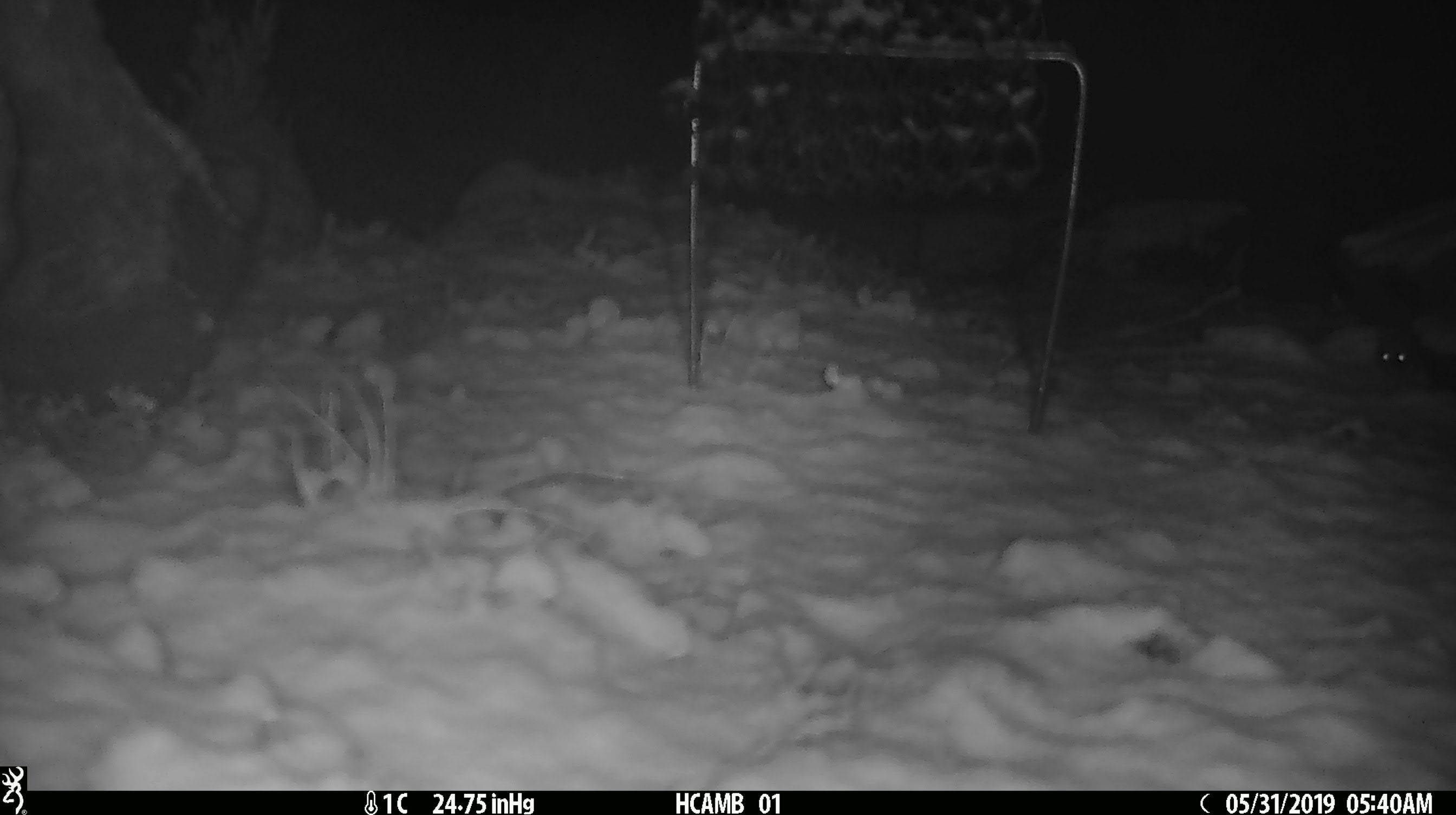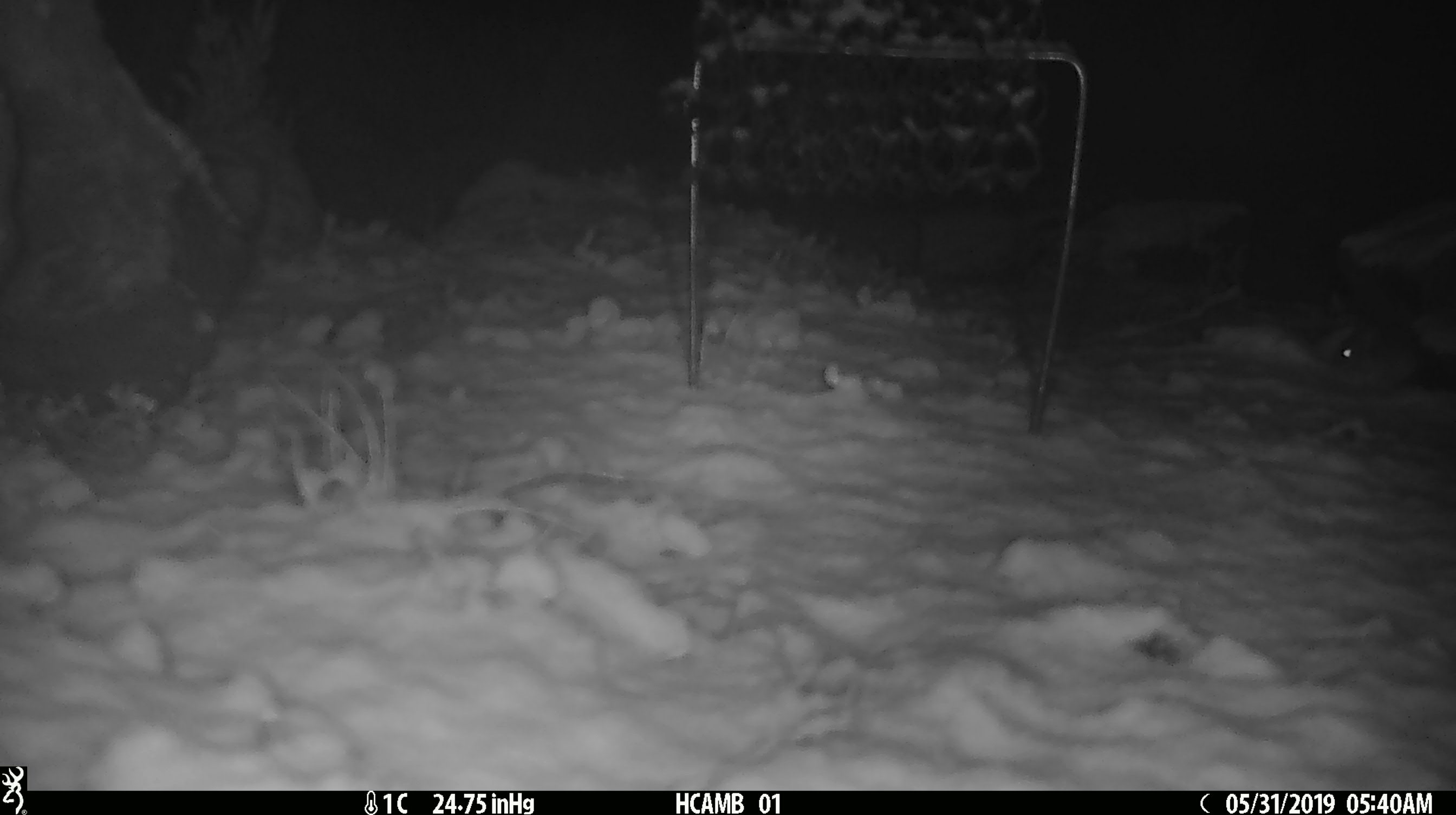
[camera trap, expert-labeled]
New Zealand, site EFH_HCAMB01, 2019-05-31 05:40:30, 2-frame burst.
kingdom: Animalia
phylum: Chordata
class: Mammalia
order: Rodentia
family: Muridae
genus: Mus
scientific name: Mus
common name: mouse